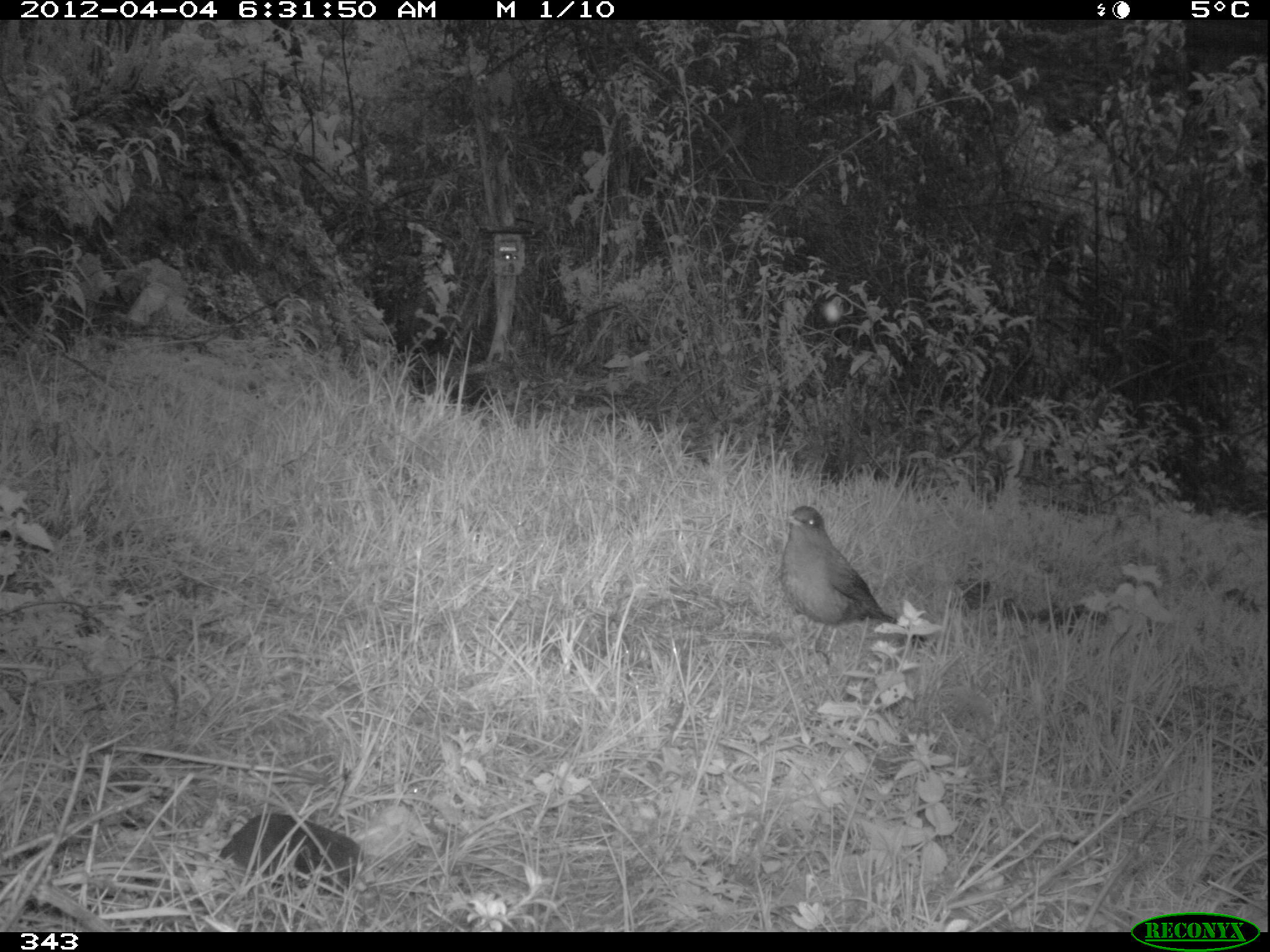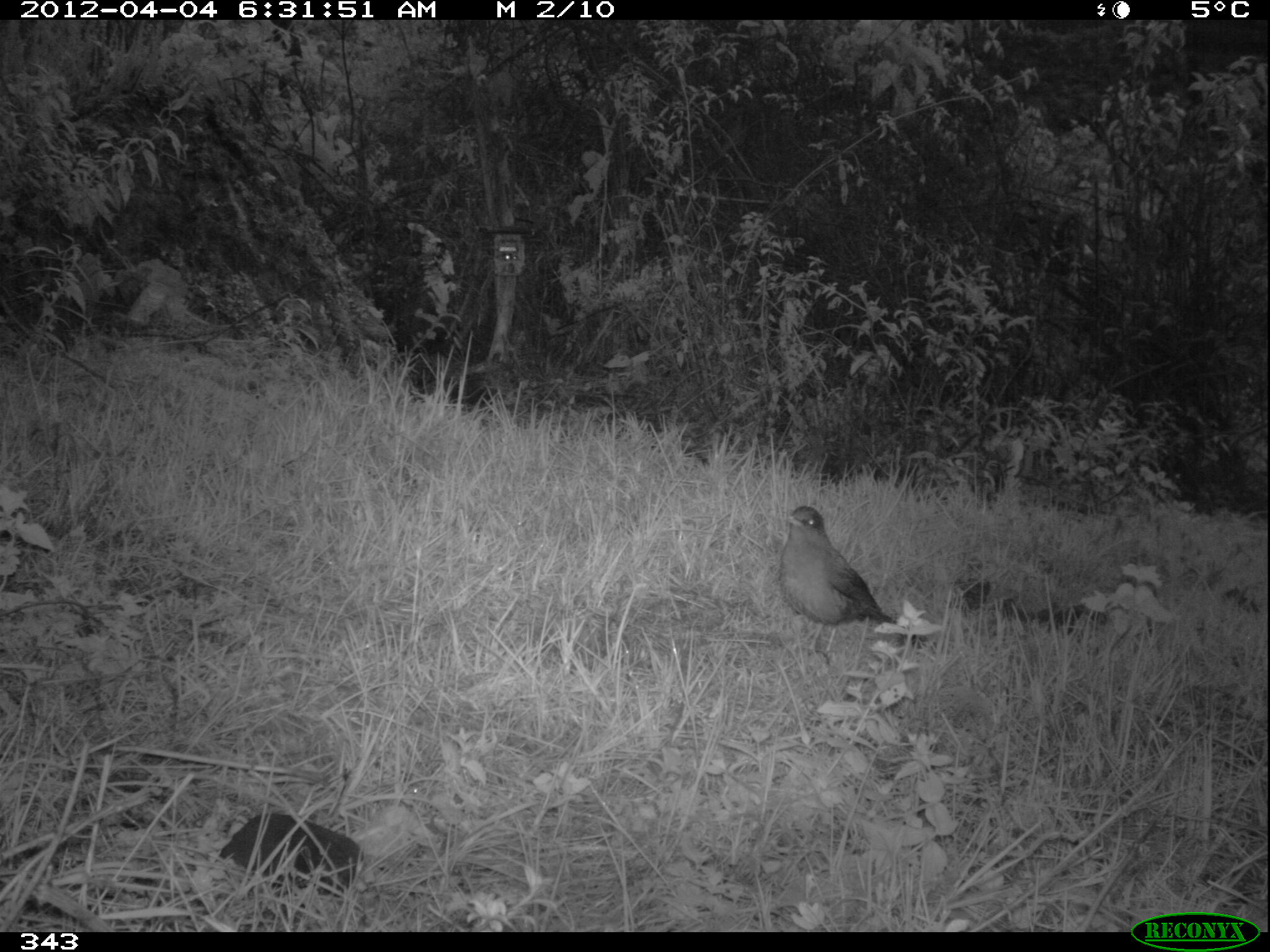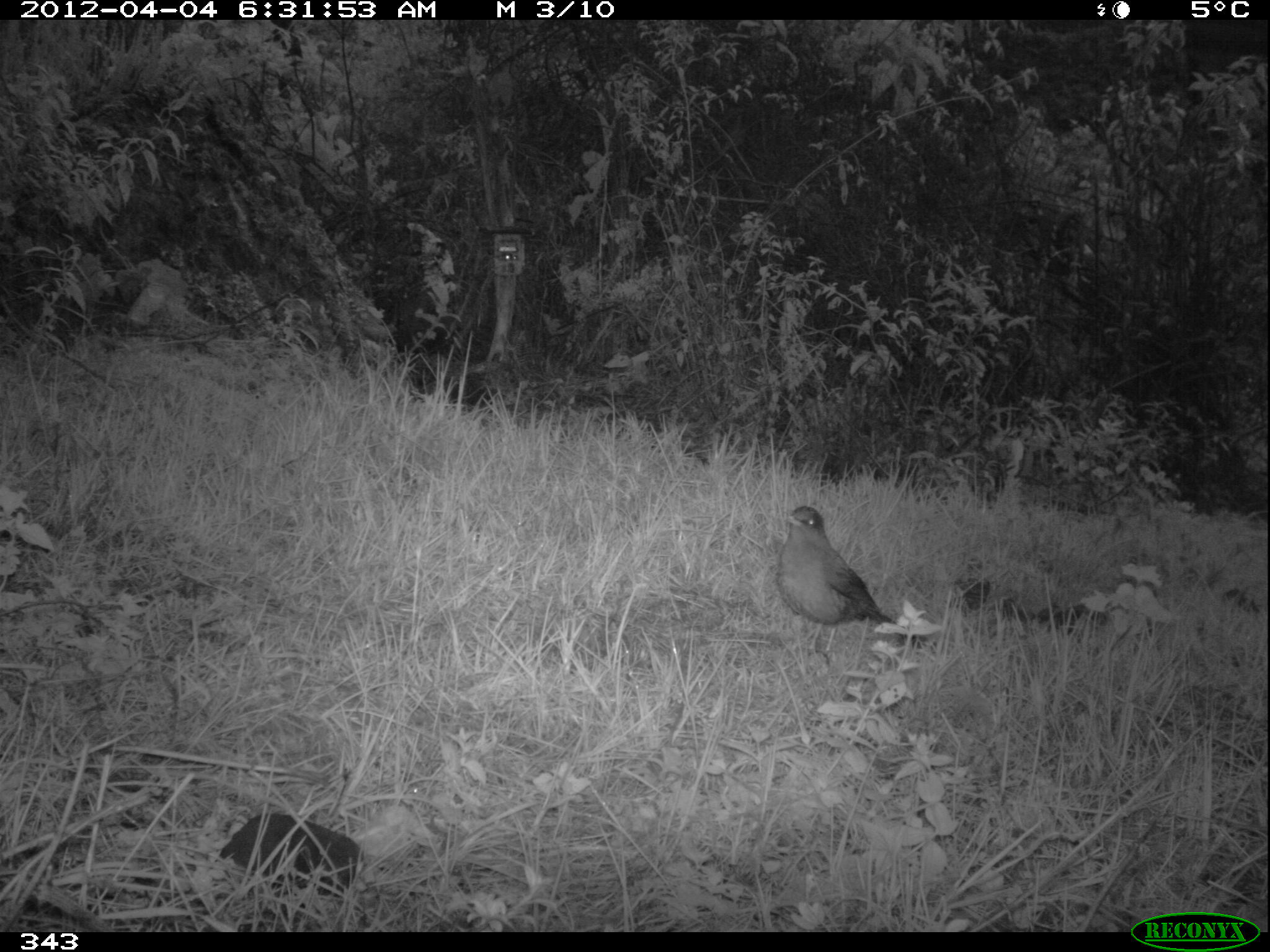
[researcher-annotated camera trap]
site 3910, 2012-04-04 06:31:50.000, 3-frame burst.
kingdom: Animalia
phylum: Chordata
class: Aves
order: Passeriformes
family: Turdidae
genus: Turdus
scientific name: Turdus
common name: true thrushes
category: turdus sp